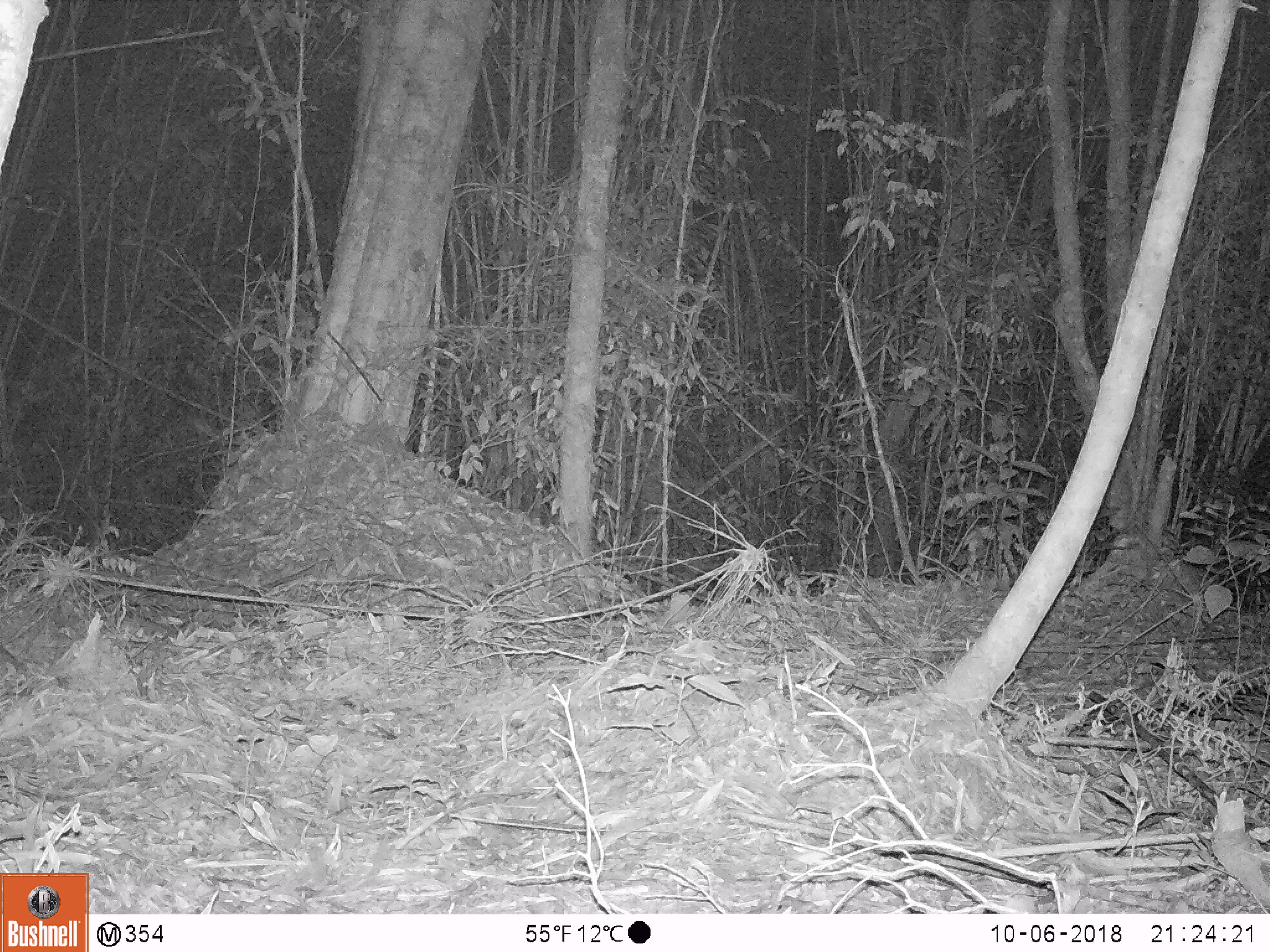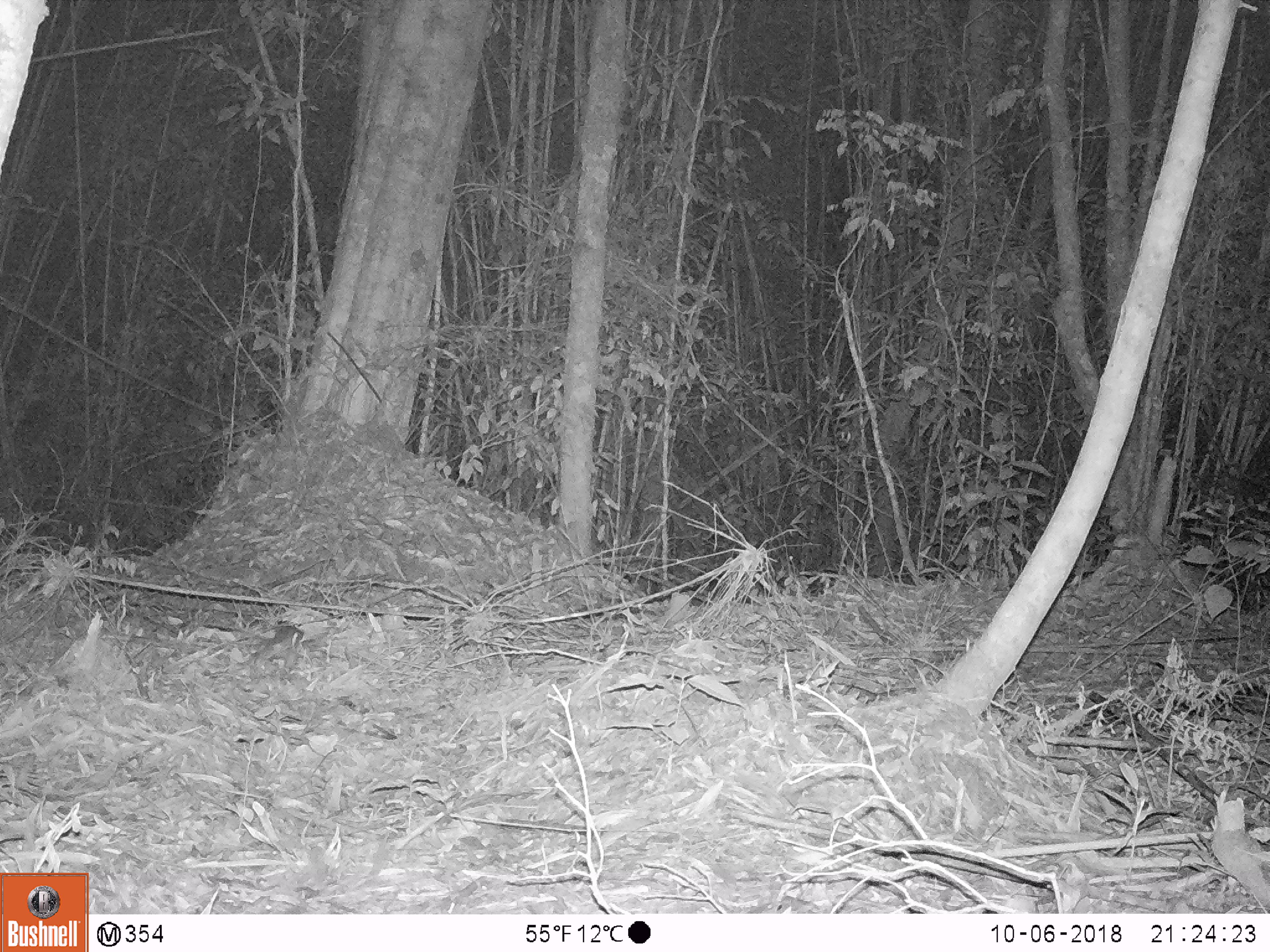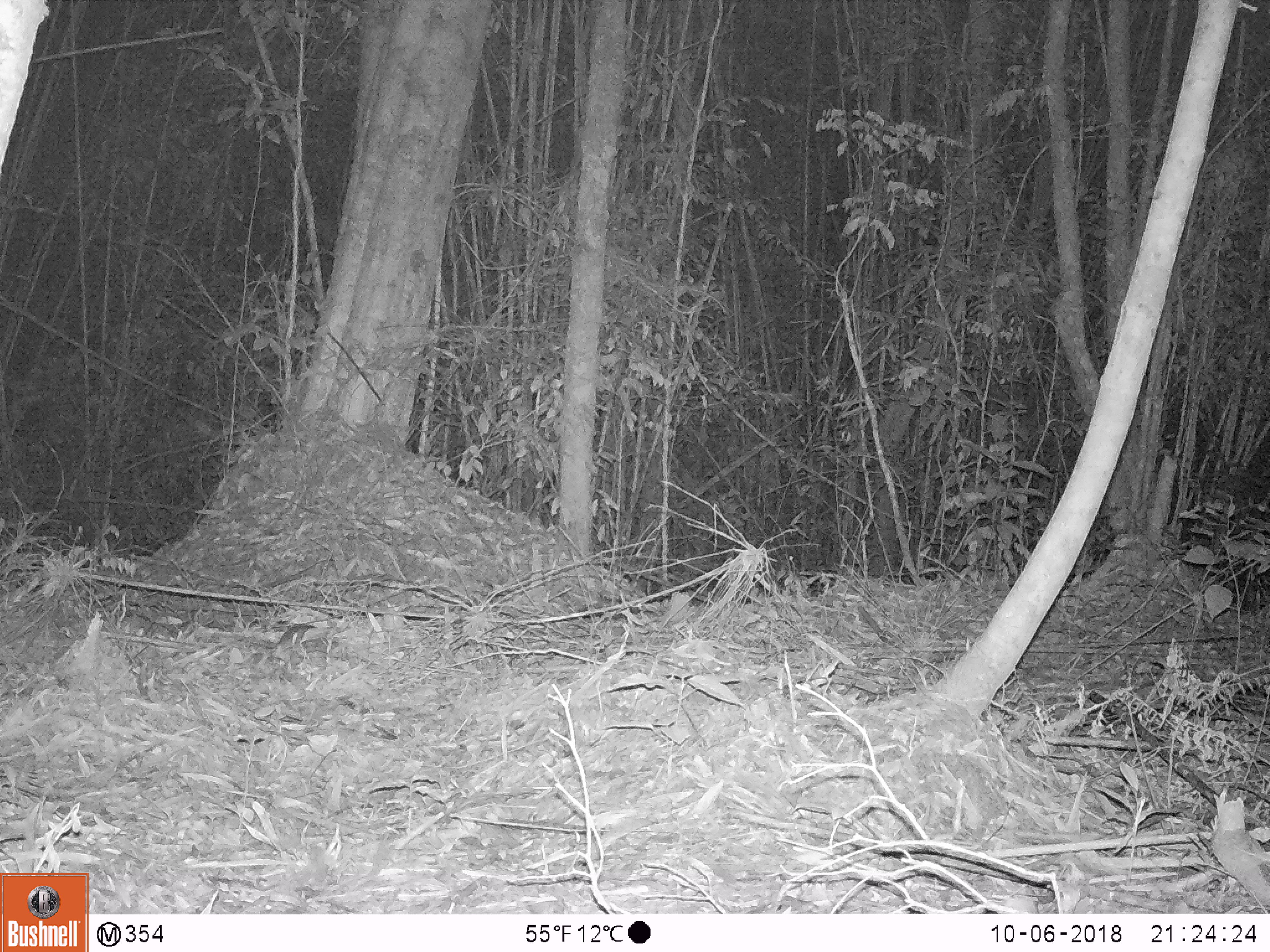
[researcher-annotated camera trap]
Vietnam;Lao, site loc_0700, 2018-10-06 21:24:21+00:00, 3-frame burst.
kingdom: Animalia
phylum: Chordata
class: Mammalia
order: Rodentia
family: Muridae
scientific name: Muridae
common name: old-world mice and rats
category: unidentified murid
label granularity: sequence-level